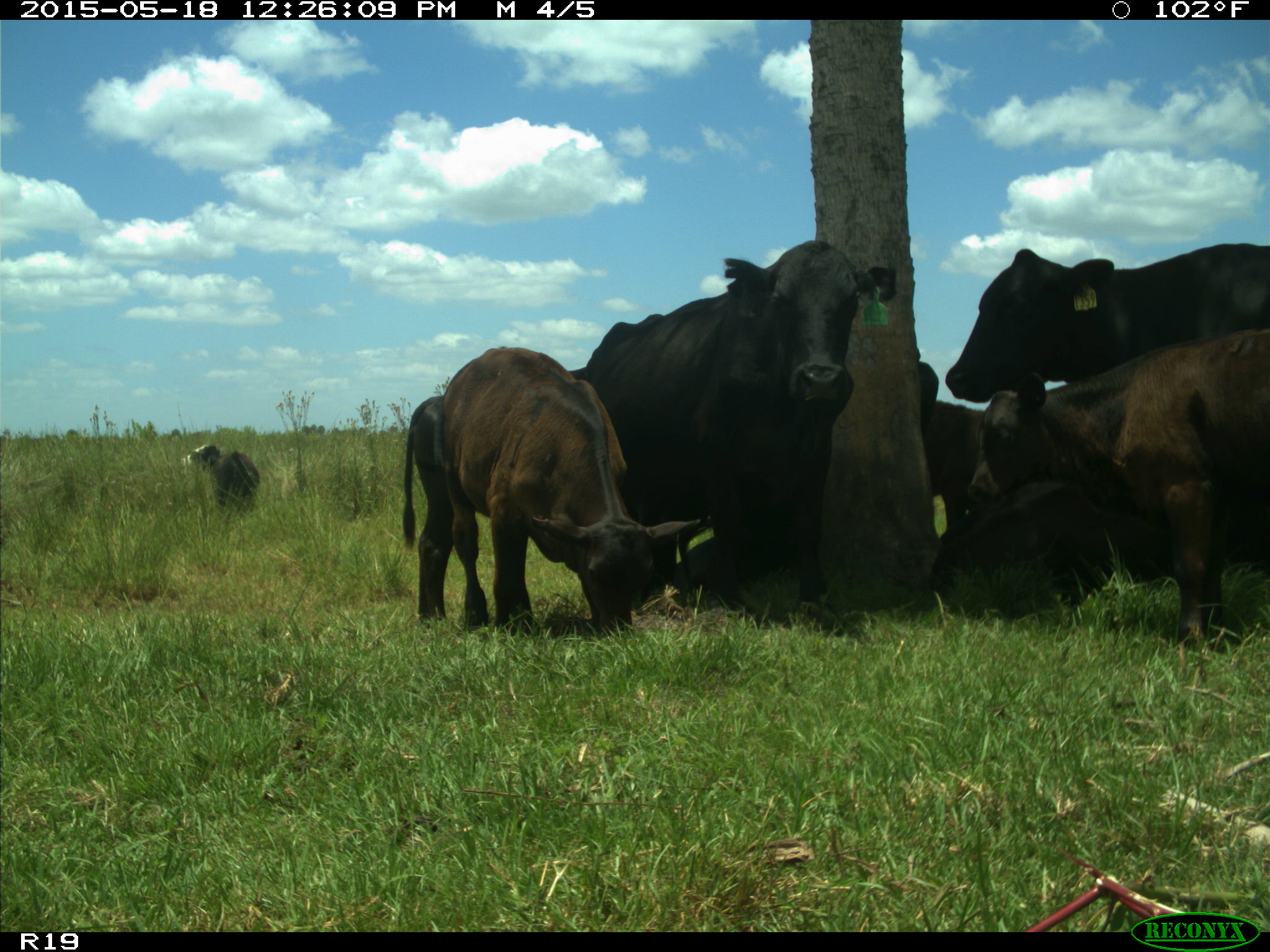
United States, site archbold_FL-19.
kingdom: Animalia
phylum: Chordata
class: Mammalia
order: Artiodactyla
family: Bovidae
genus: Bos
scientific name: Bos taurus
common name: domestic cow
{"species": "Bos taurus (domestic cow)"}